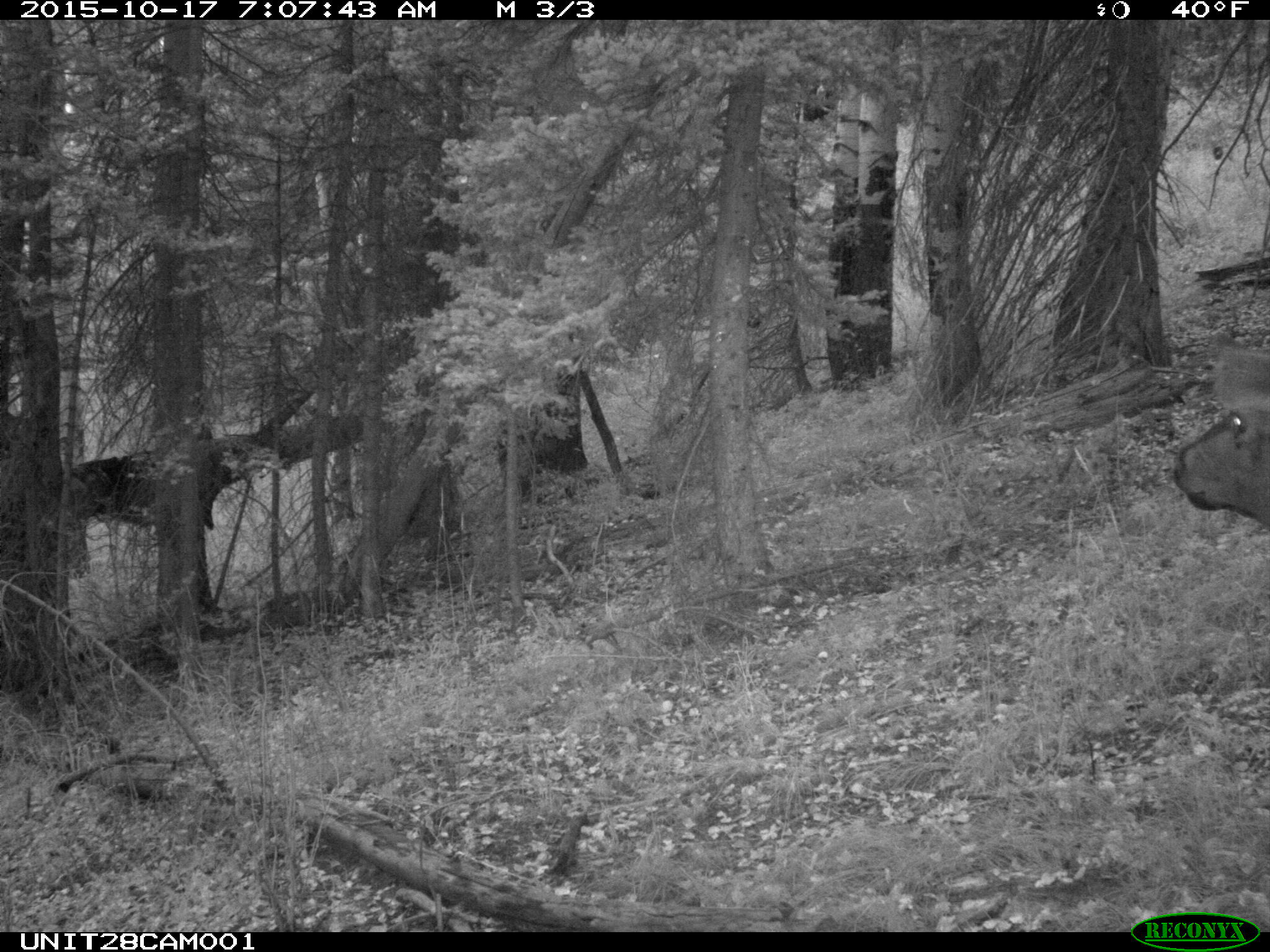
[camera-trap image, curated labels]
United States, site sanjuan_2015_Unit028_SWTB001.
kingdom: Animalia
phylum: Chordata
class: Mammalia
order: Artiodactyla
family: Cervidae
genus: Cervus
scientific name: Cervus elaphus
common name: red deer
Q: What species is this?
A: Cervus elaphus (red deer).